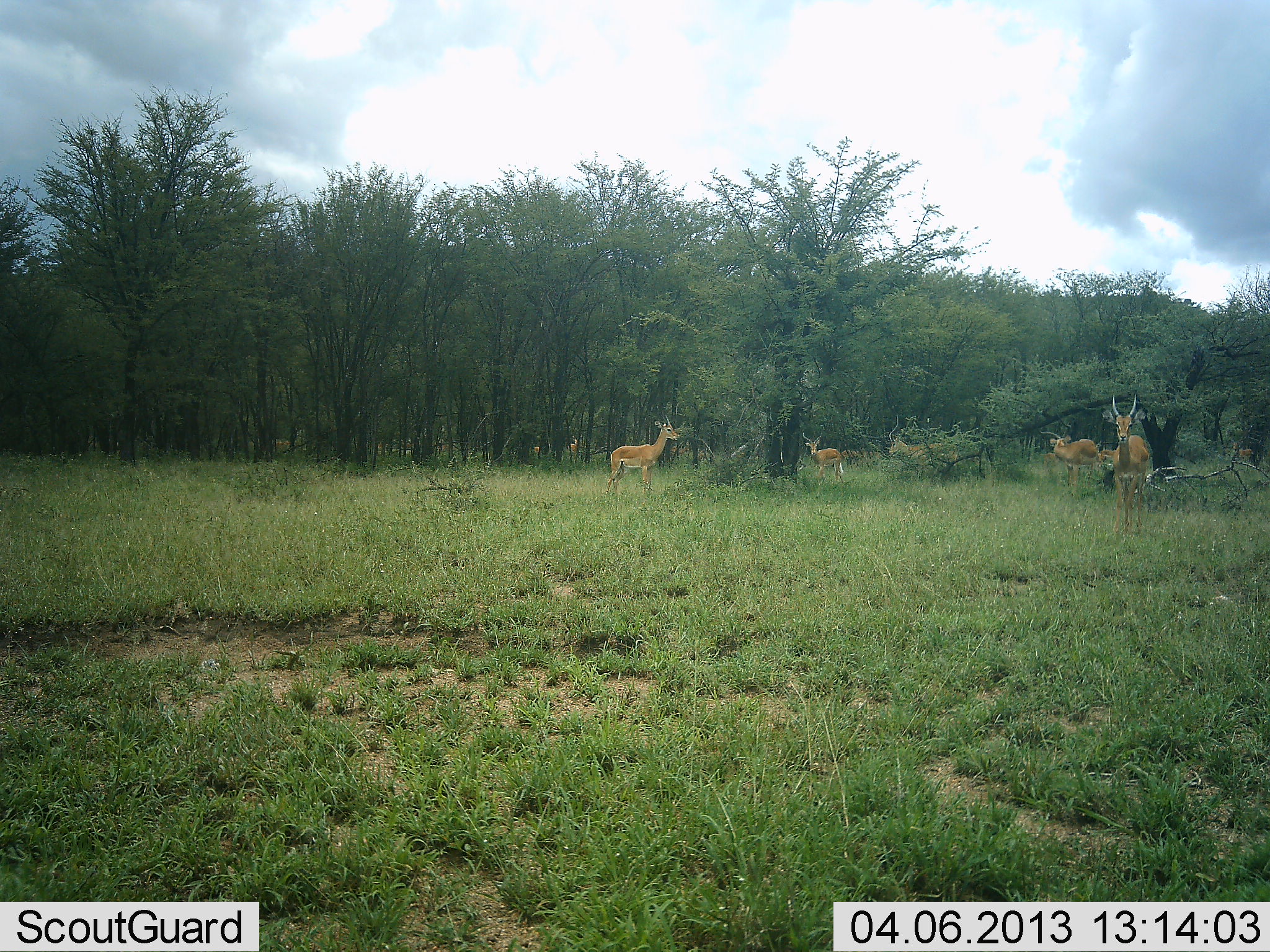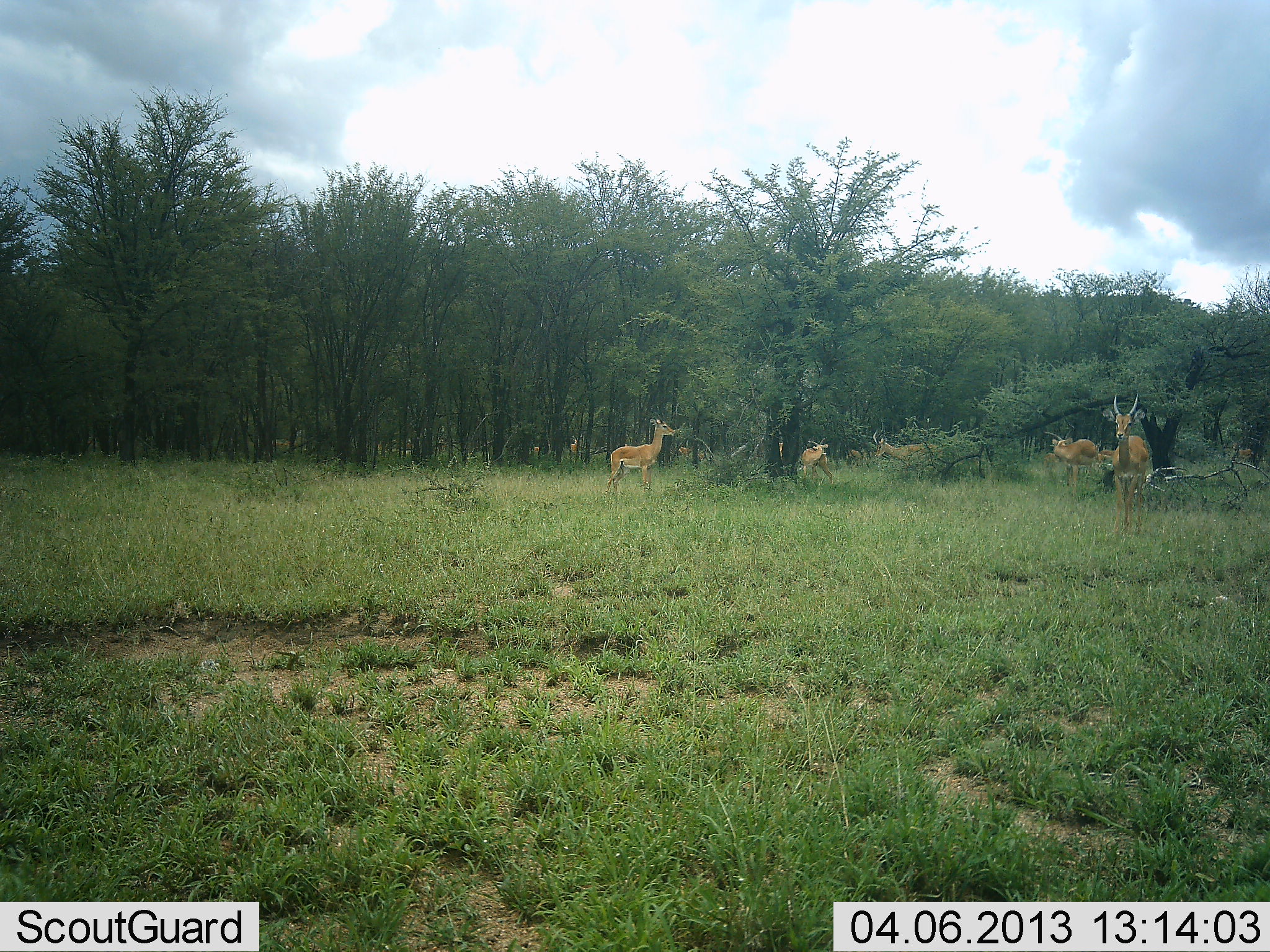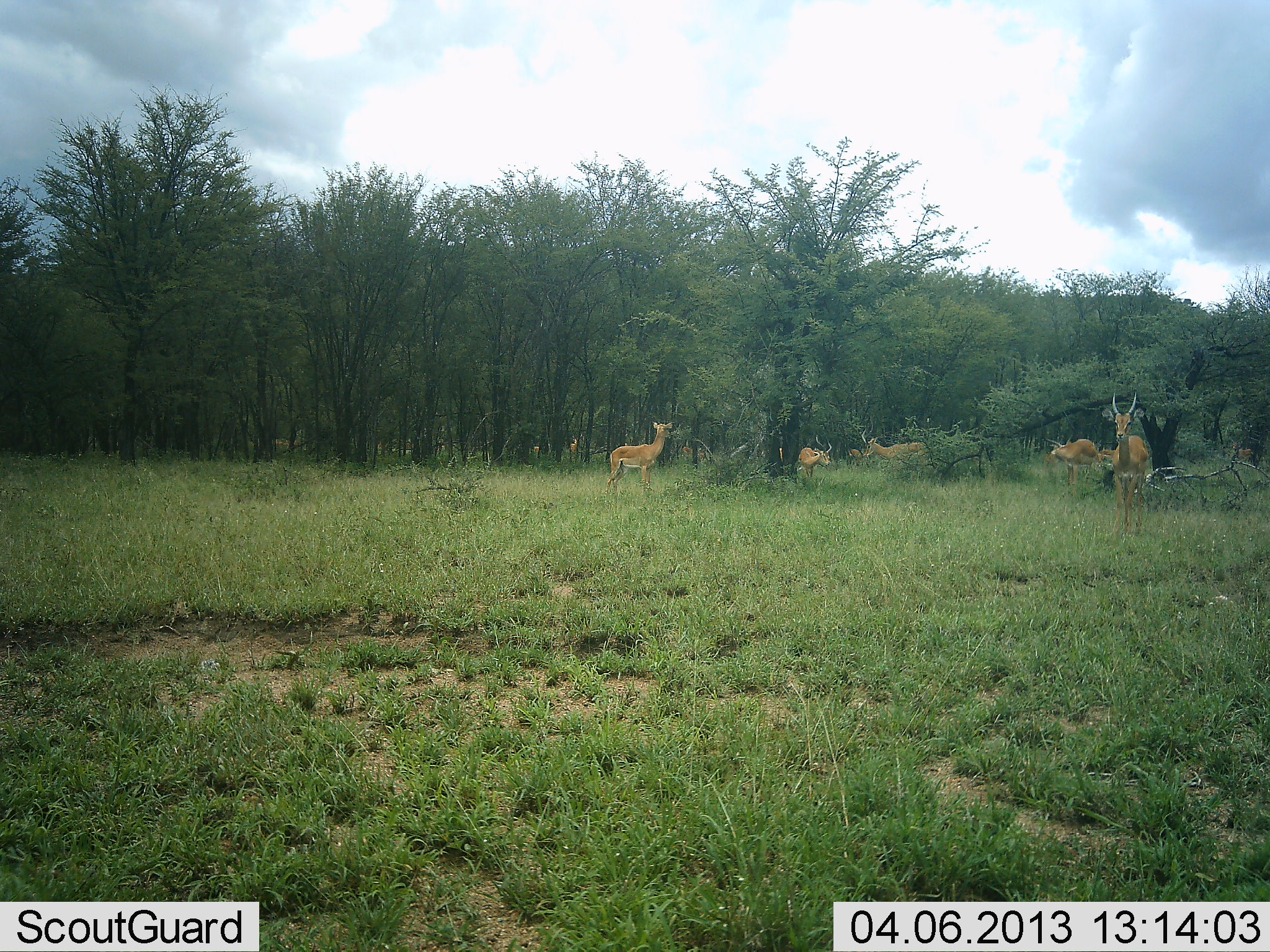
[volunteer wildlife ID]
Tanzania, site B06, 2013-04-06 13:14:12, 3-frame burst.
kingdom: Animalia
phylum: Chordata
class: Mammalia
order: Artiodactyla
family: Bovidae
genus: Nanger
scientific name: Nanger granti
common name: grant's gazelle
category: gazellegrants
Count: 6.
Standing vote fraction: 80%.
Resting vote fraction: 0%.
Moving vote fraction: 30%.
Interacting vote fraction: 10%.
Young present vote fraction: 0%.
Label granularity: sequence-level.